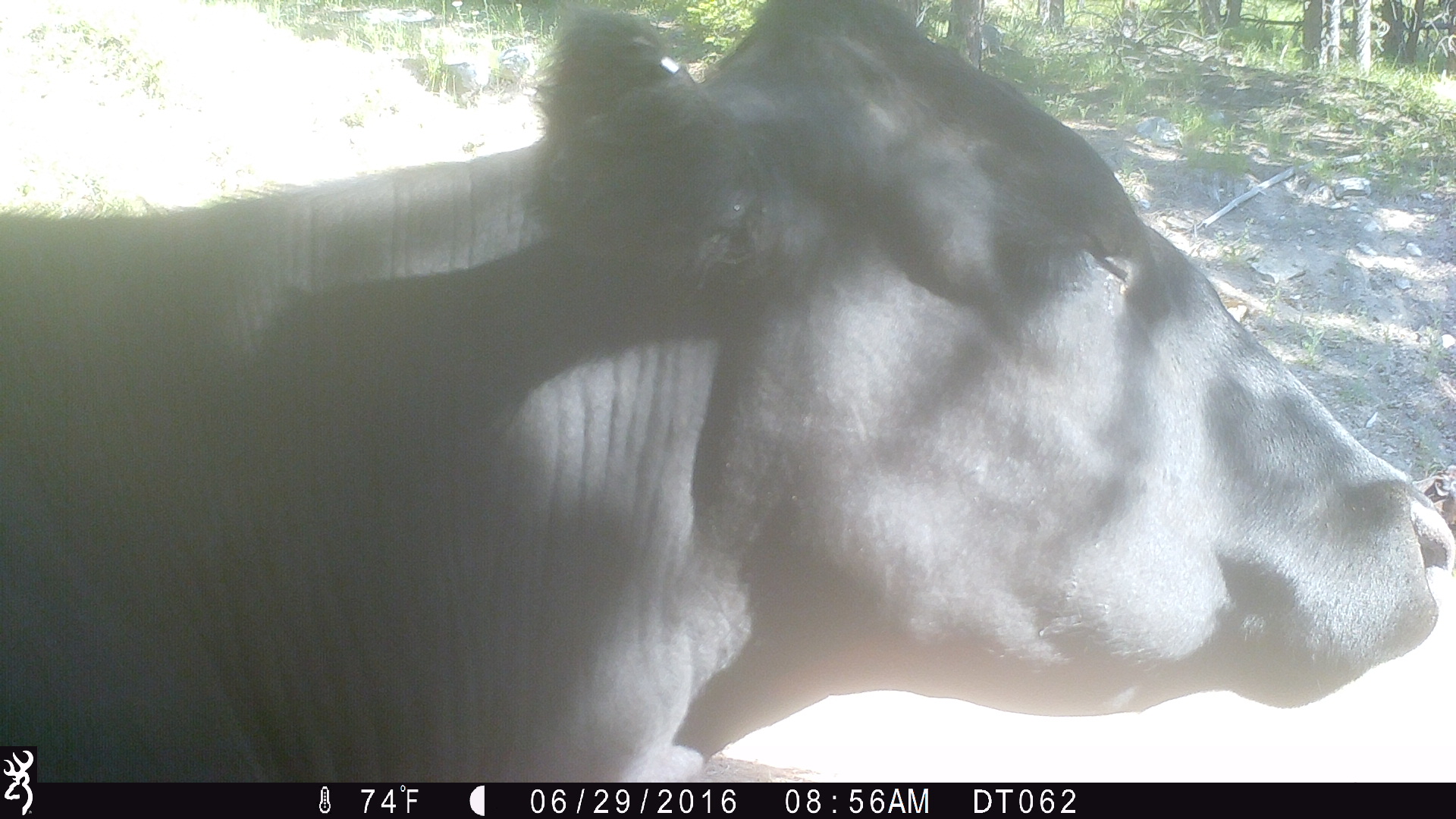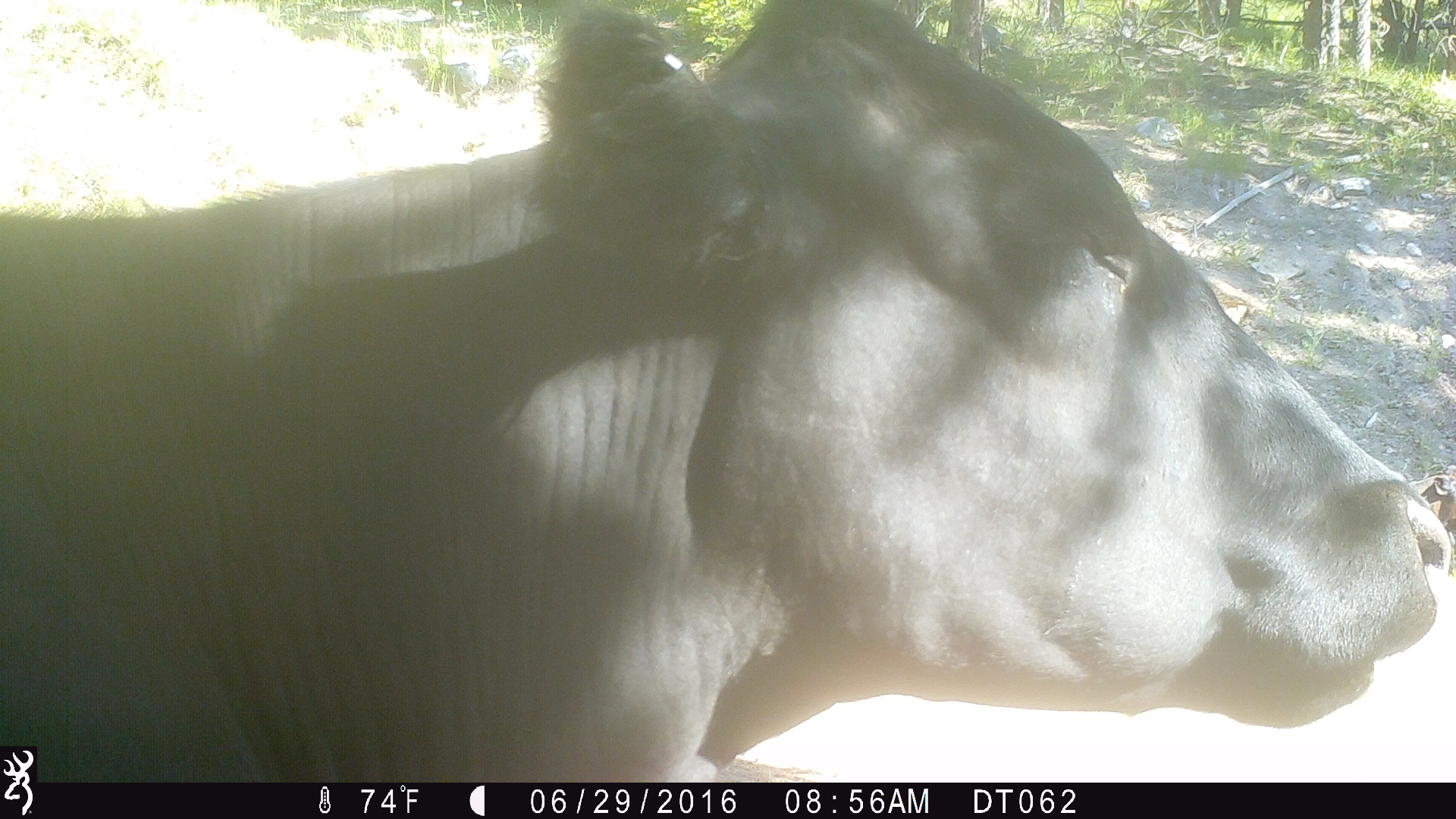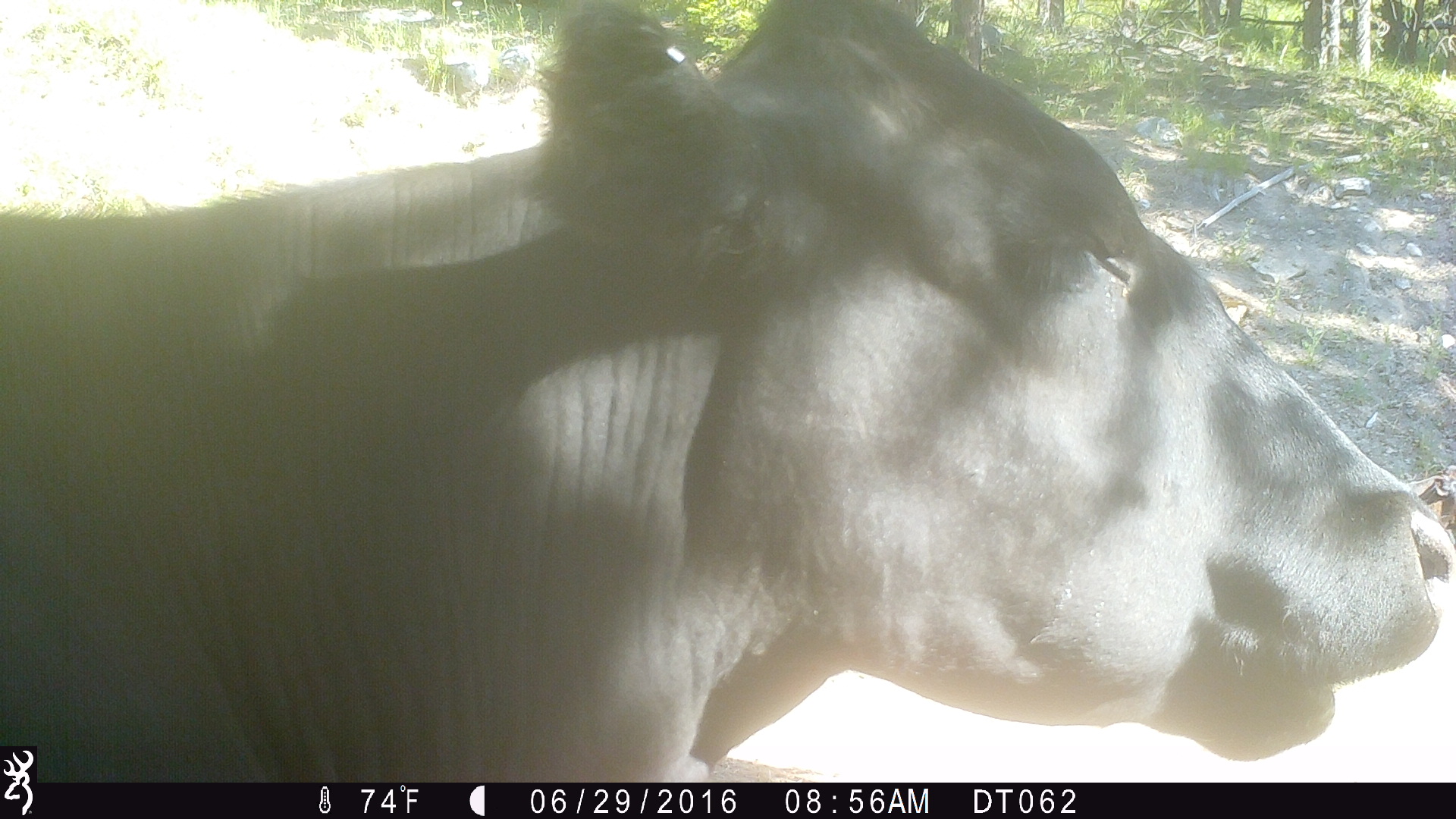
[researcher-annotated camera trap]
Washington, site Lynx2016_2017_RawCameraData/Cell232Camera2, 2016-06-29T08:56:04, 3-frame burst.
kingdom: Animalia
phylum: Chordata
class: Mammalia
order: Artiodactyla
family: Bovidae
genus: Bos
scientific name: Bos taurus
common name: domestic cattle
Domestic cattle (Bos taurus). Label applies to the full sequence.